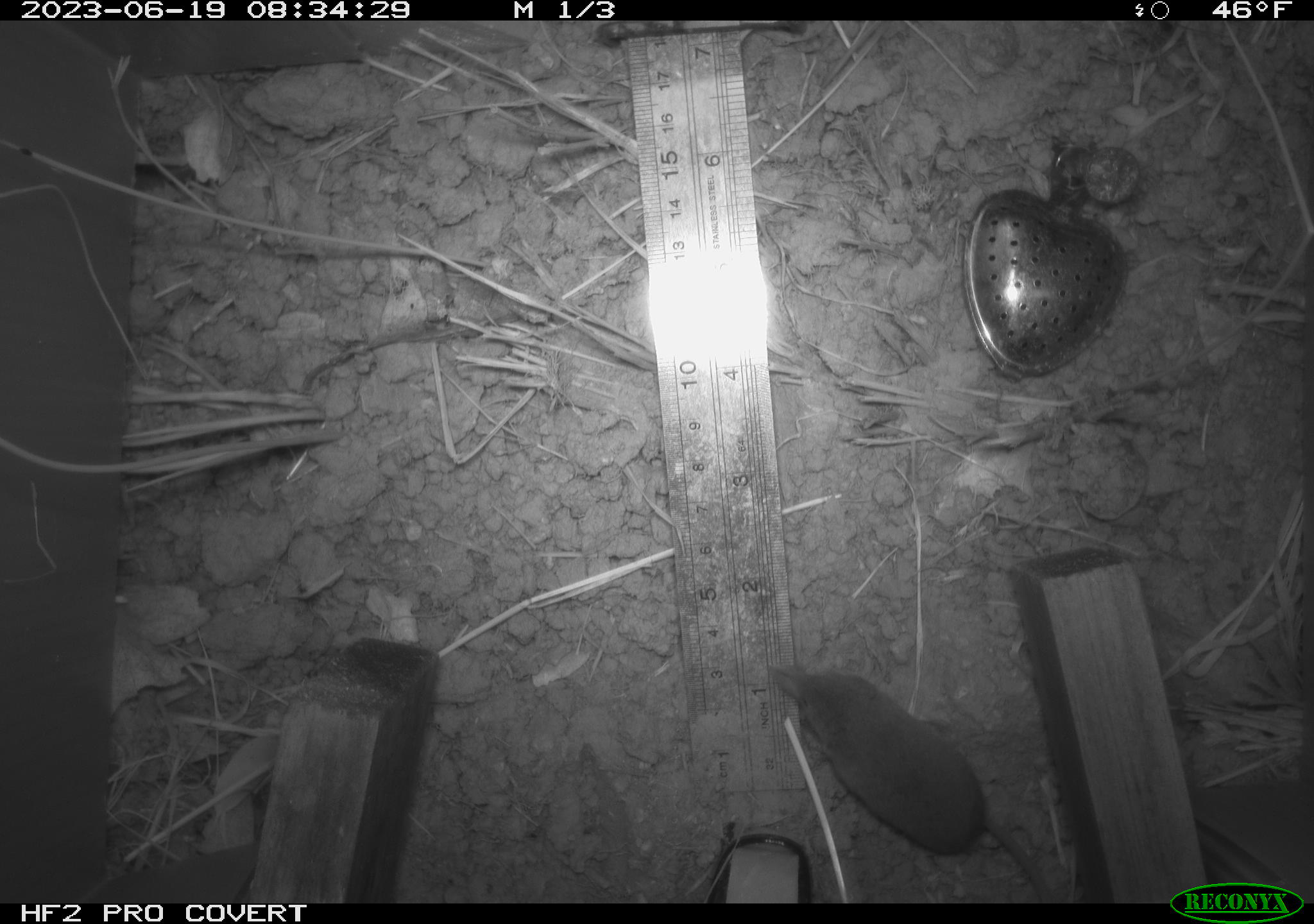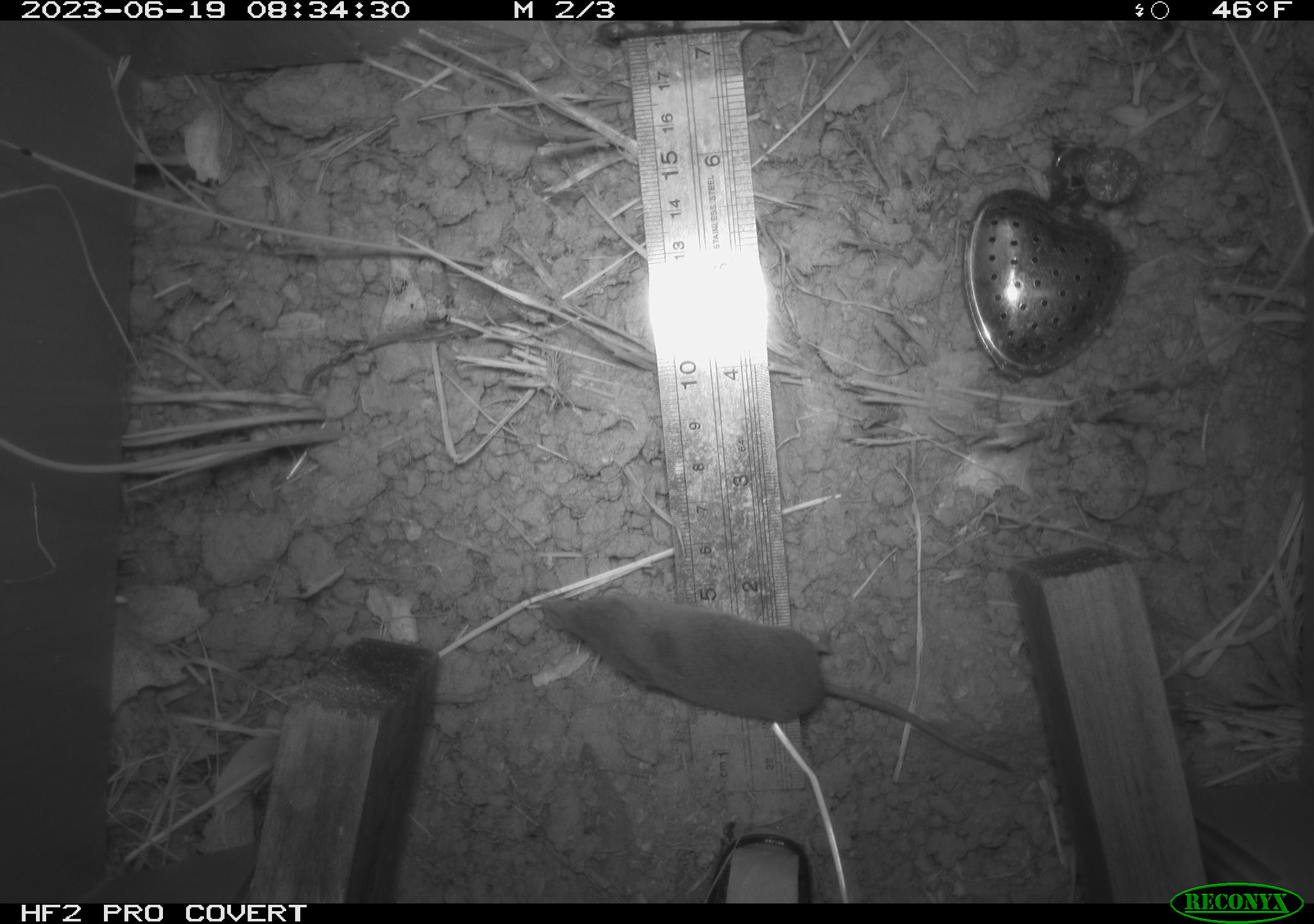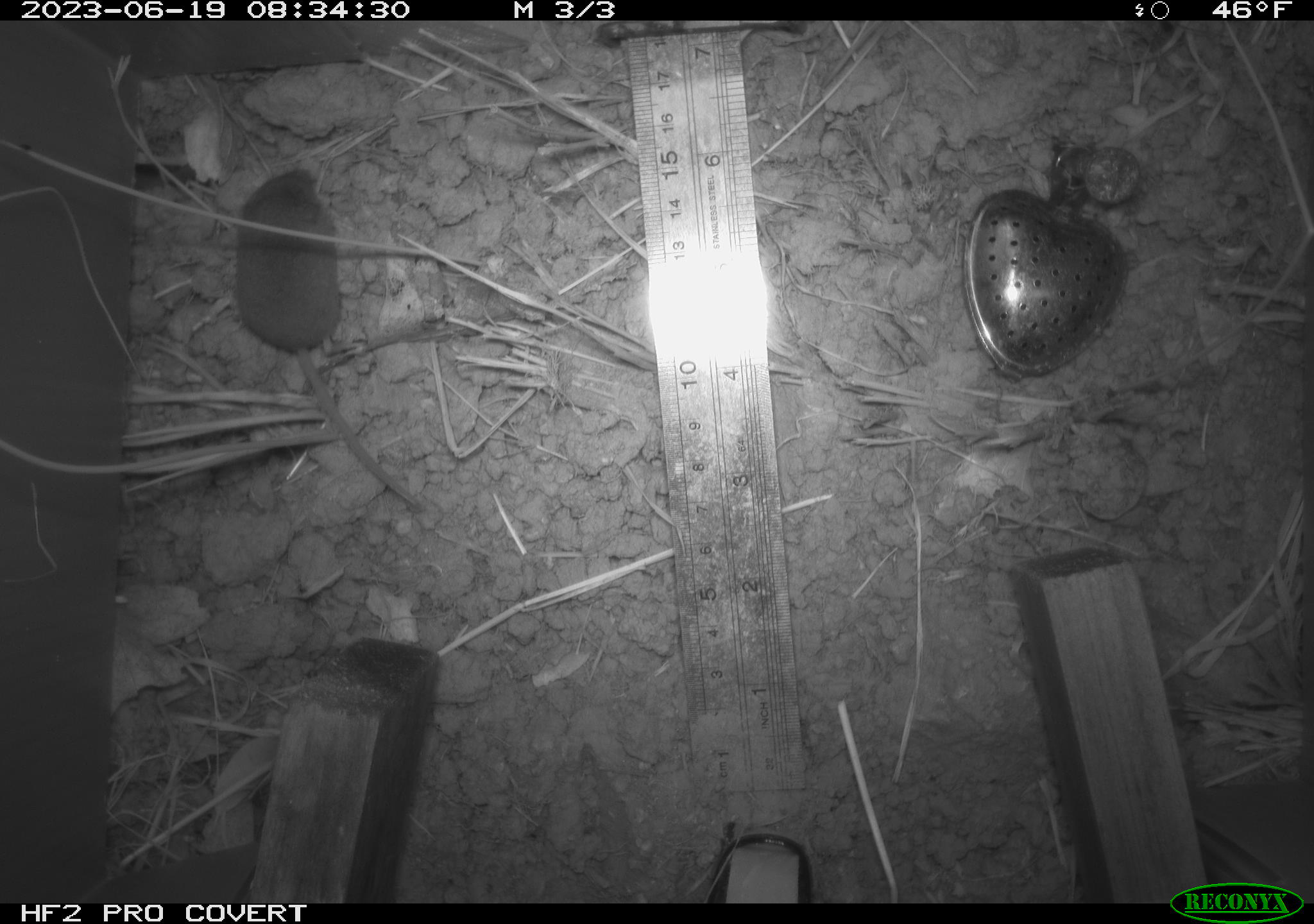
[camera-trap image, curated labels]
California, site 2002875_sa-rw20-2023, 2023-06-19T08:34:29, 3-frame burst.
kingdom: Animalia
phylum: Chordata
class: Mammalia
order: Eulipotyphla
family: Soricidae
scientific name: Soricidae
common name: shrews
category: soricidae family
Soricidae family (shrews) (Soricidae).